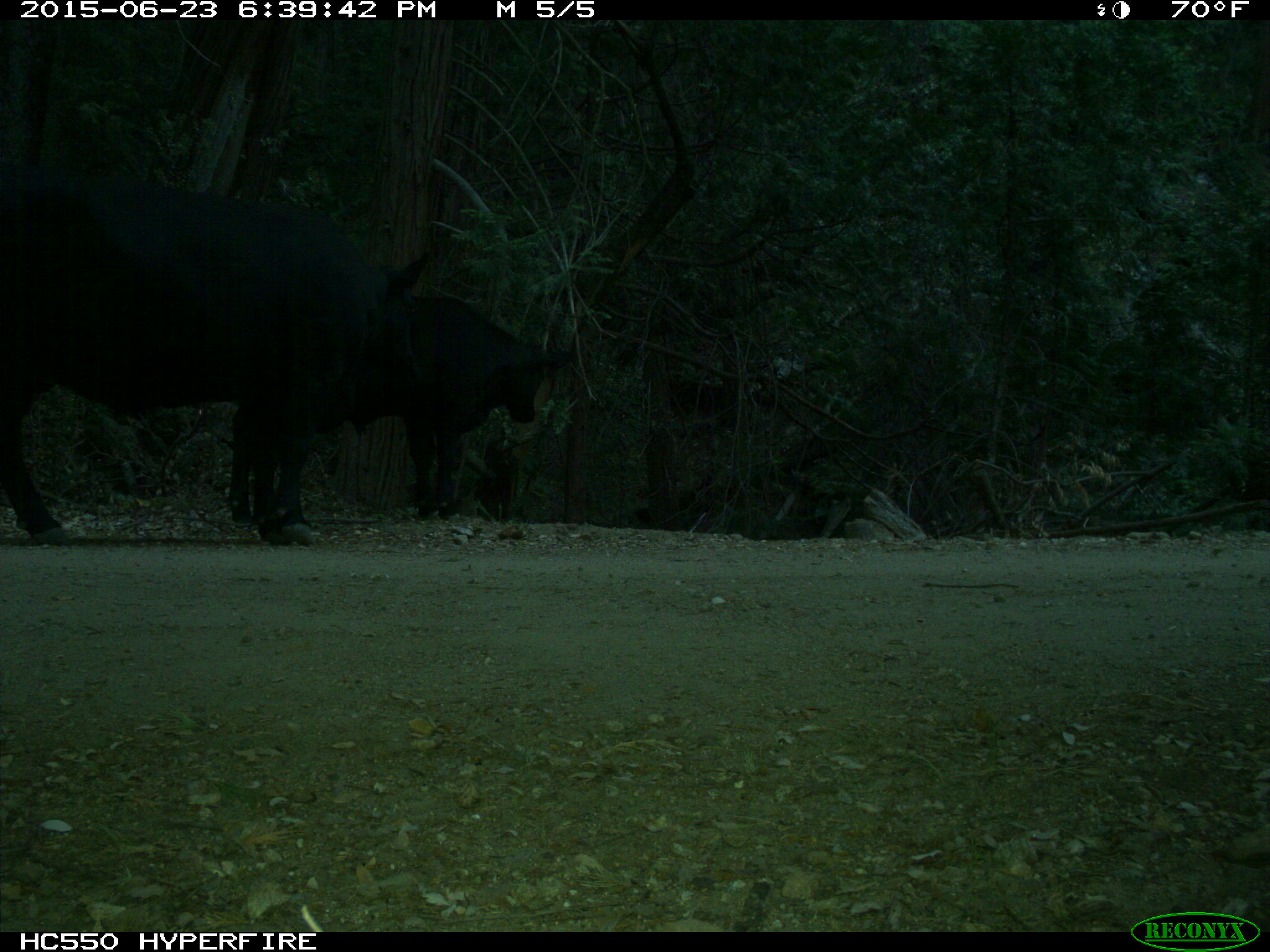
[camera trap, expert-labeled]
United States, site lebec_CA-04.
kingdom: Animalia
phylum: Chordata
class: Mammalia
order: Artiodactyla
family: Bovidae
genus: Bos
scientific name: Bos taurus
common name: domestic cow